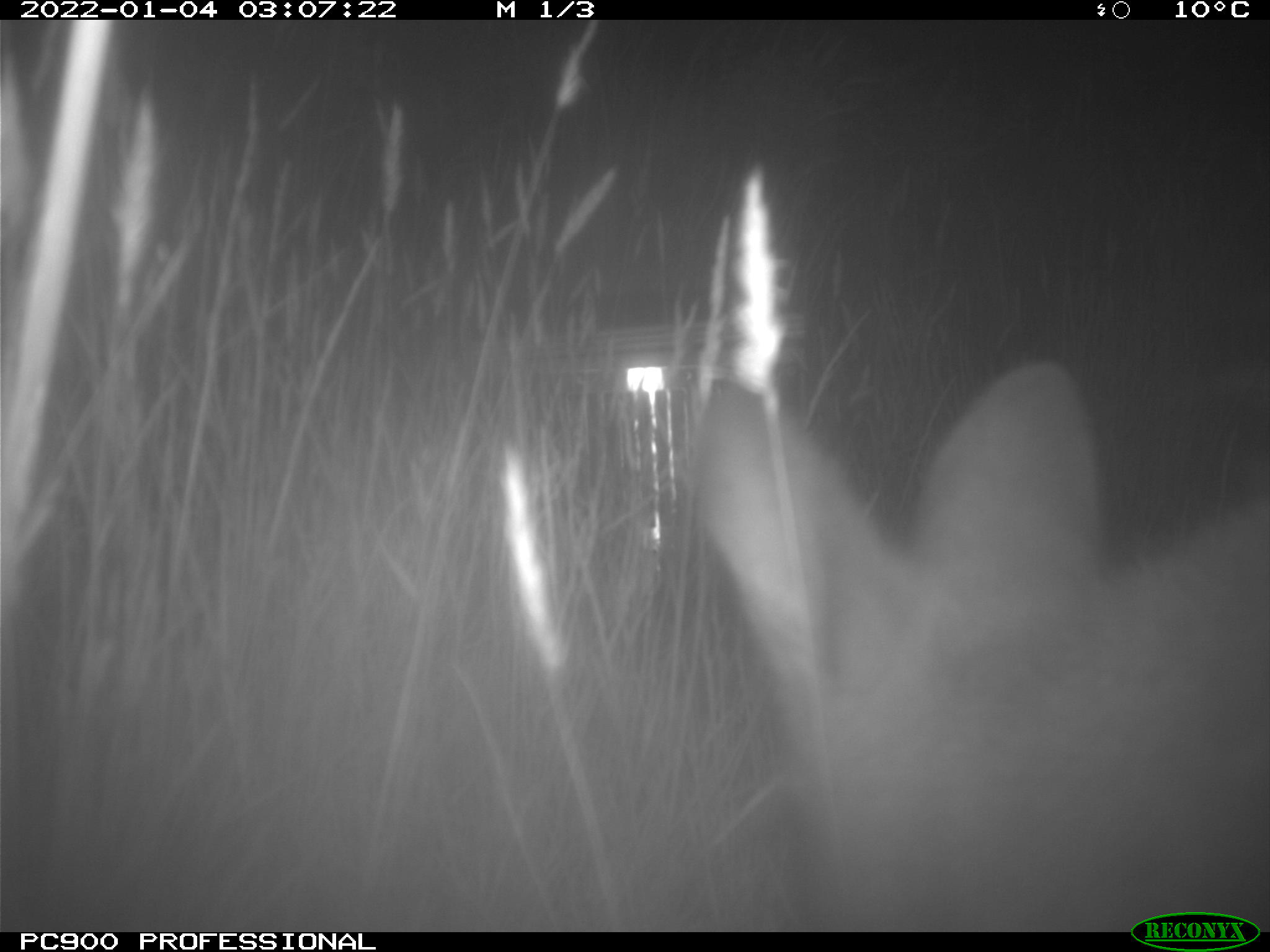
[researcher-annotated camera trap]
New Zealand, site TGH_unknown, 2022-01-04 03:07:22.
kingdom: Animalia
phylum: Chordata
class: Mammalia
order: Diprotodontia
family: Macropodidae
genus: Notamacropus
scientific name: Notamacropus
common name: wallaby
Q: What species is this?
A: Wallaby (Notamacropus).